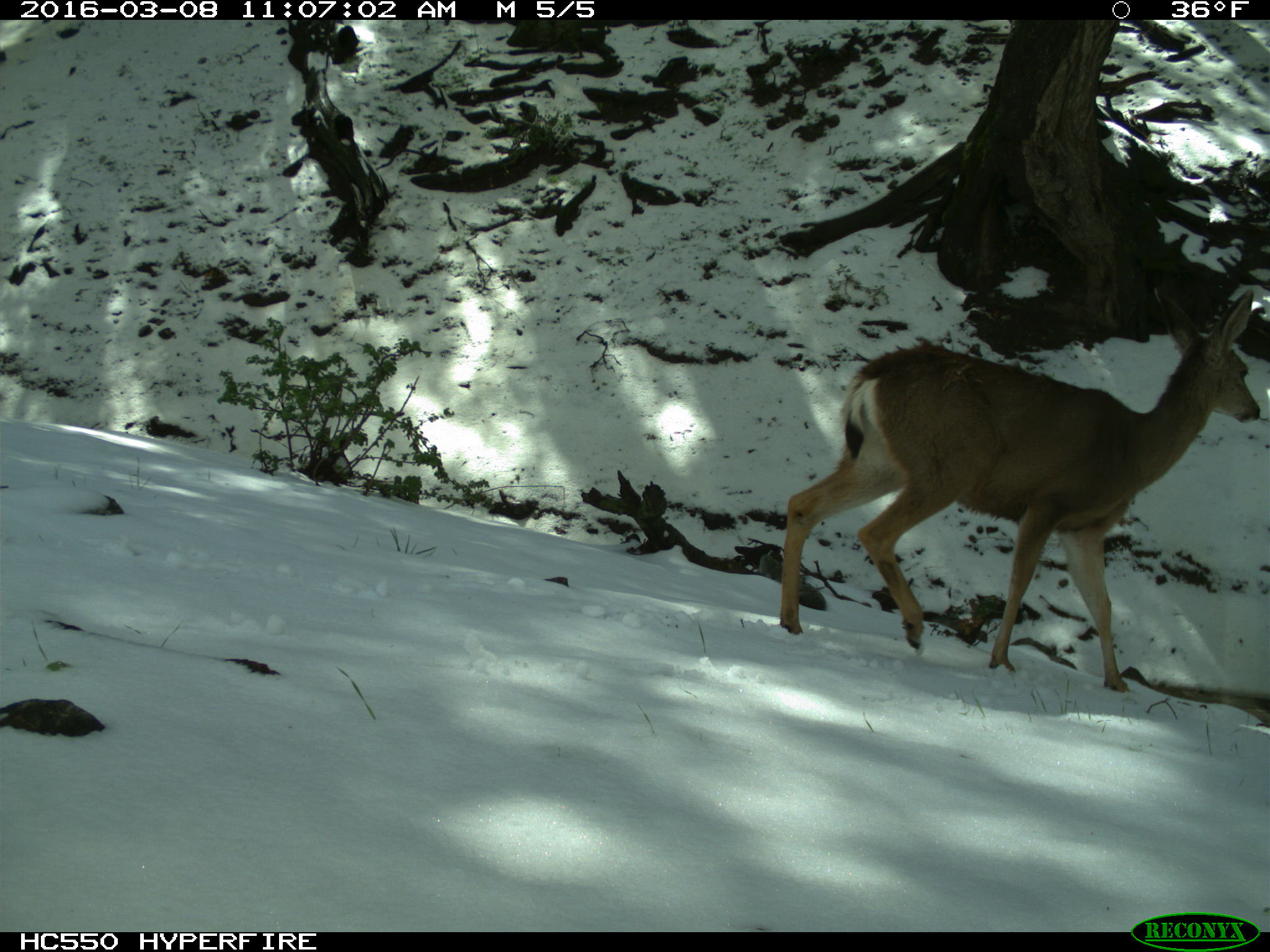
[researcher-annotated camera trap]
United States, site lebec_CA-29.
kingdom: Animalia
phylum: Chordata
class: Mammalia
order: Artiodactyla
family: Cervidae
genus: Odocoileus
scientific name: Odocoileus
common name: deer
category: unidentified deer